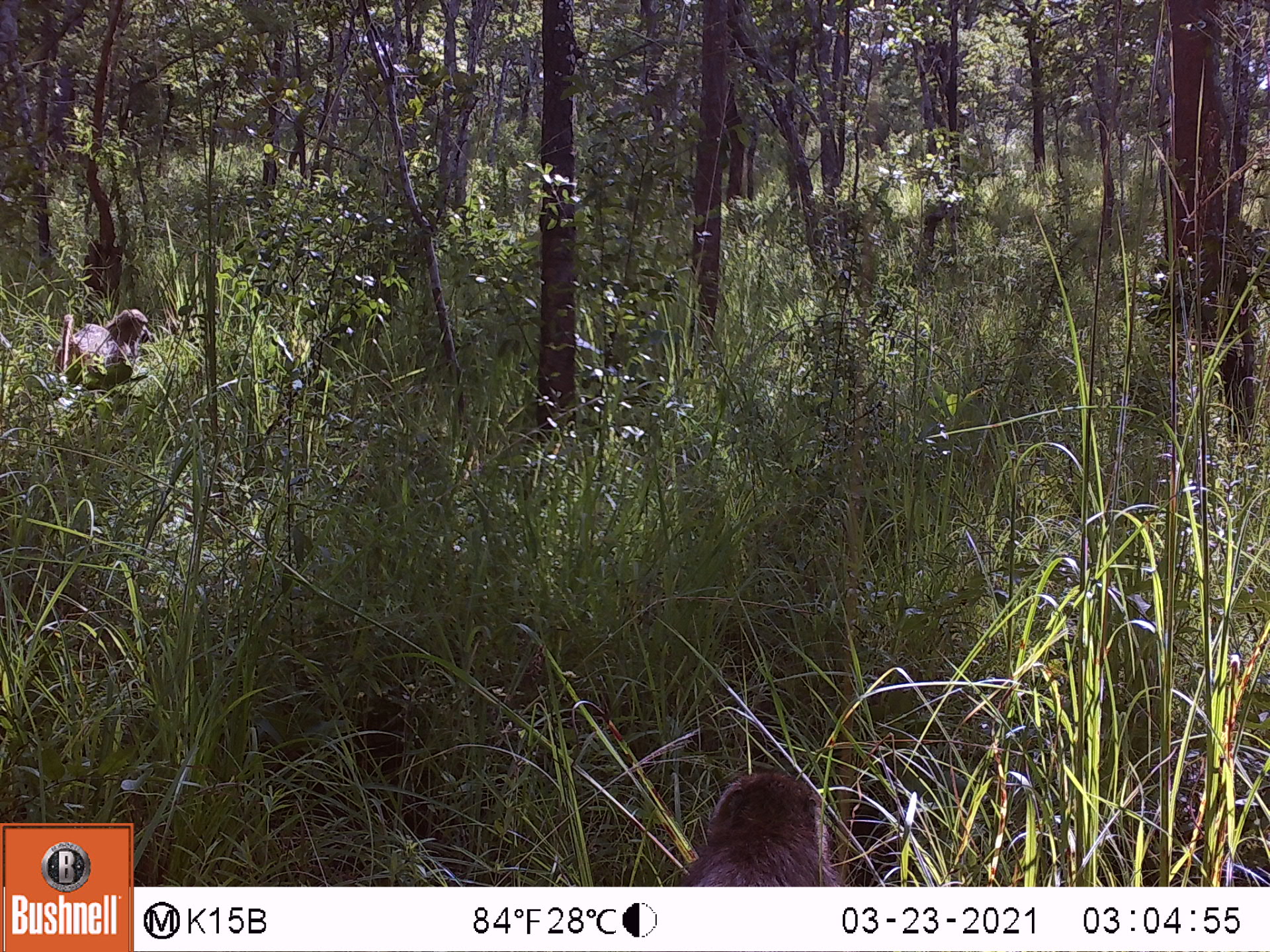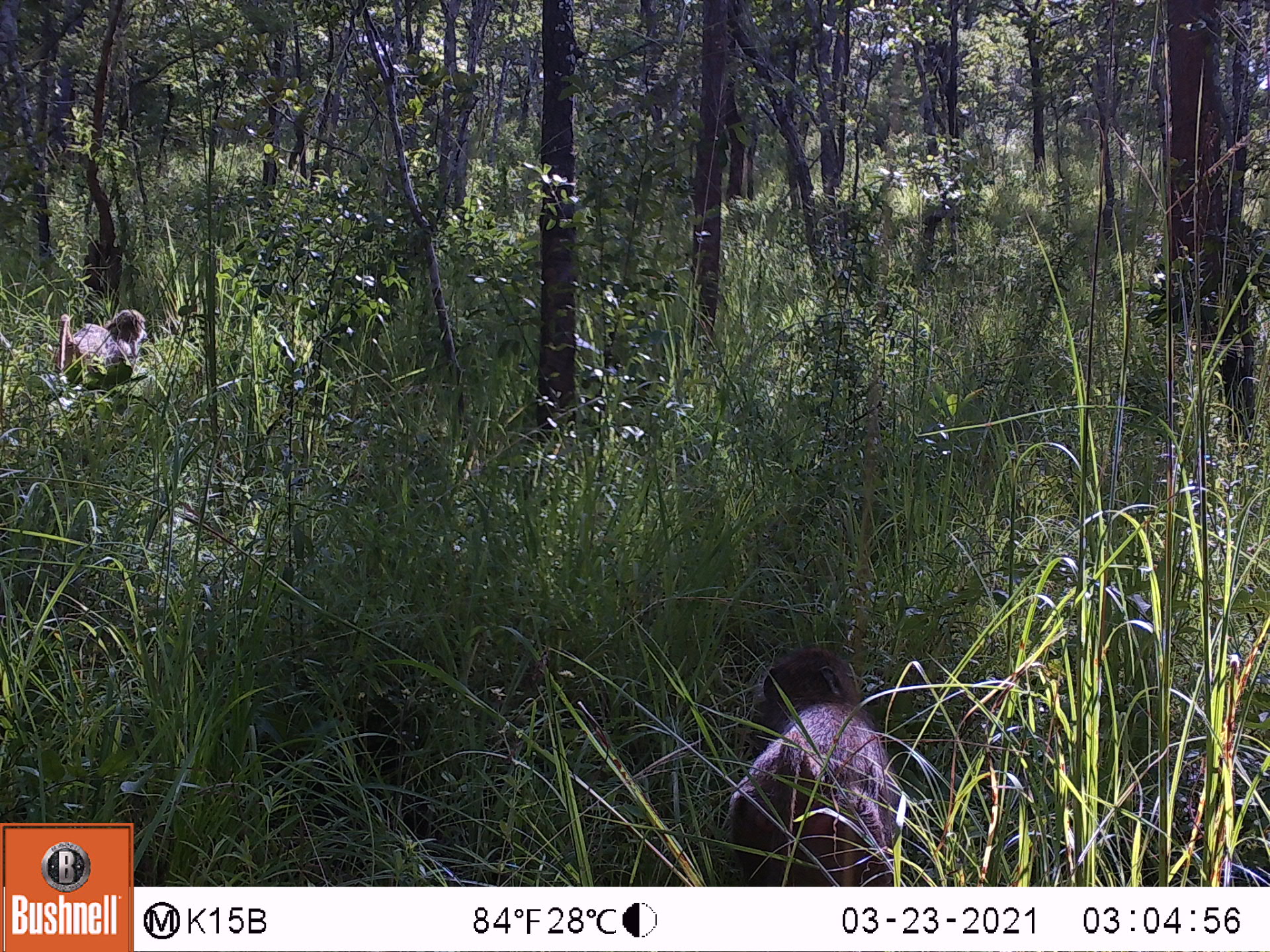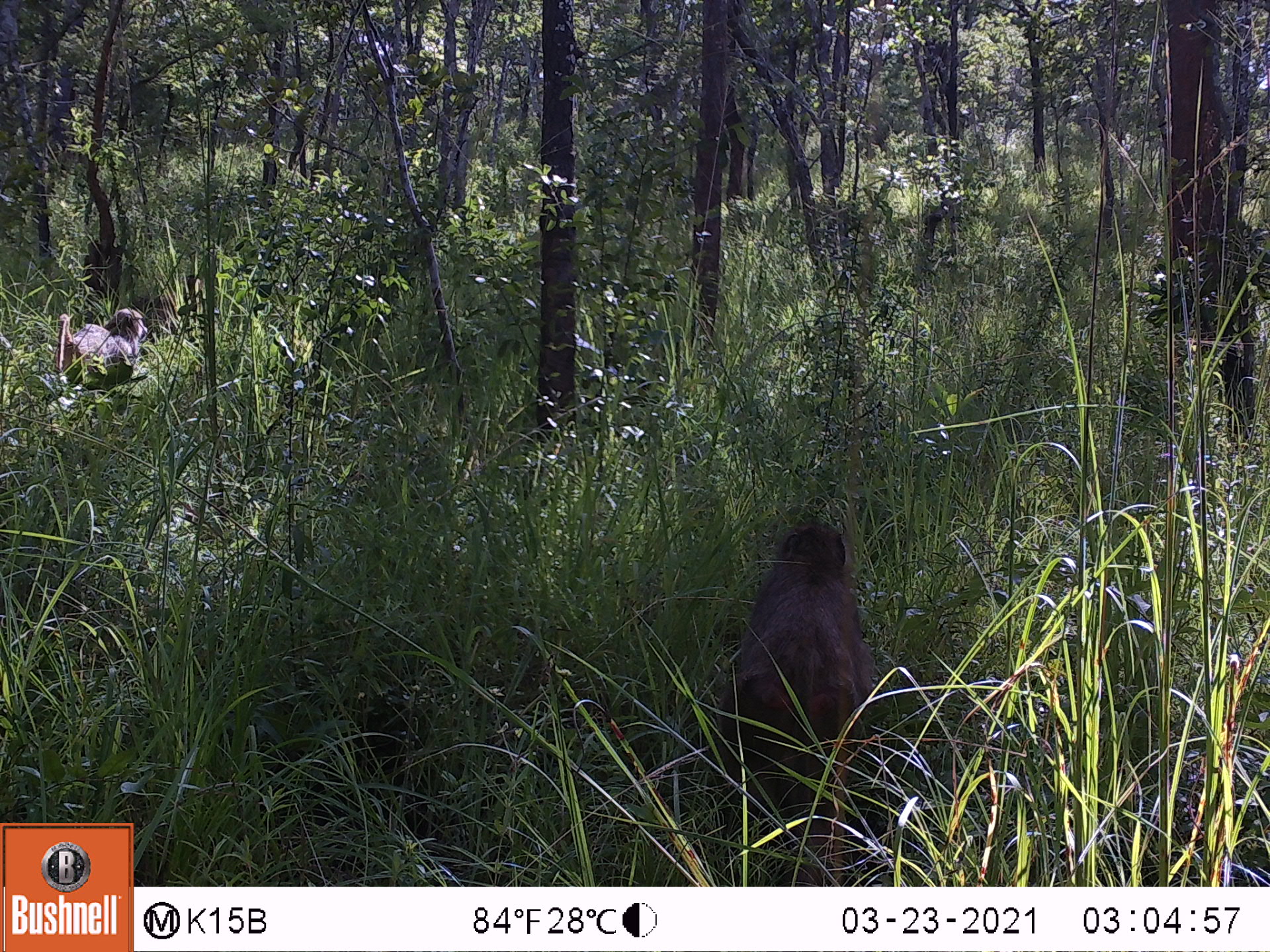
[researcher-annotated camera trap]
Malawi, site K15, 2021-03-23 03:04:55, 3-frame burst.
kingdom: Animalia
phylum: Chordata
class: Mammalia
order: Primates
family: Cercopithecidae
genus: Papio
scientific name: Papio cynocephalus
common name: yellow baboon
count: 2